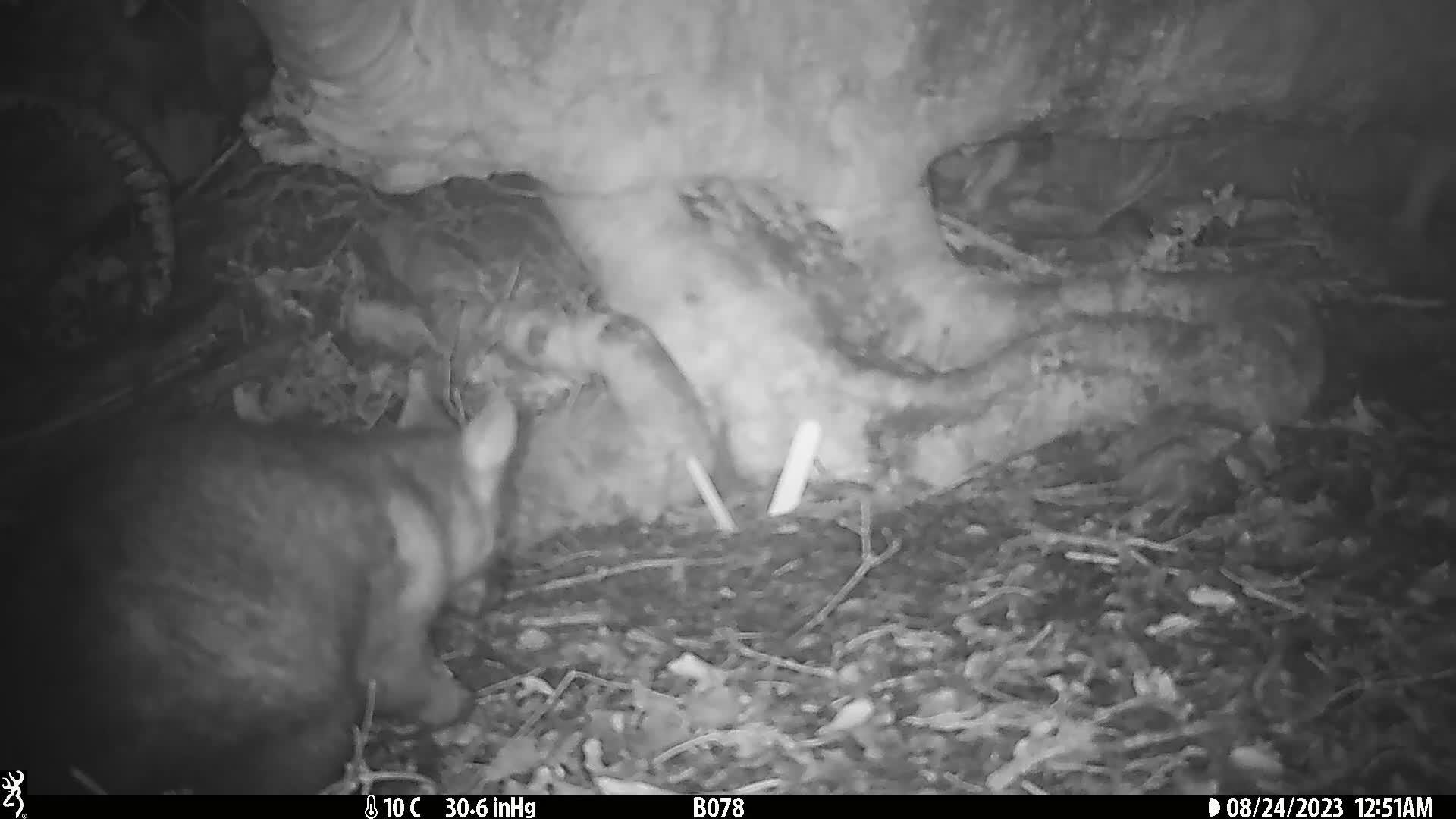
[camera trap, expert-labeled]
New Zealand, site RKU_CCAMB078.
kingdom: Animalia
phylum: Chordata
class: Mammalia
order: Diprotodontia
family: Phalangeridae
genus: Trichosurus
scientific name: Trichosurus vulpecula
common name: common brushtail possum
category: possum